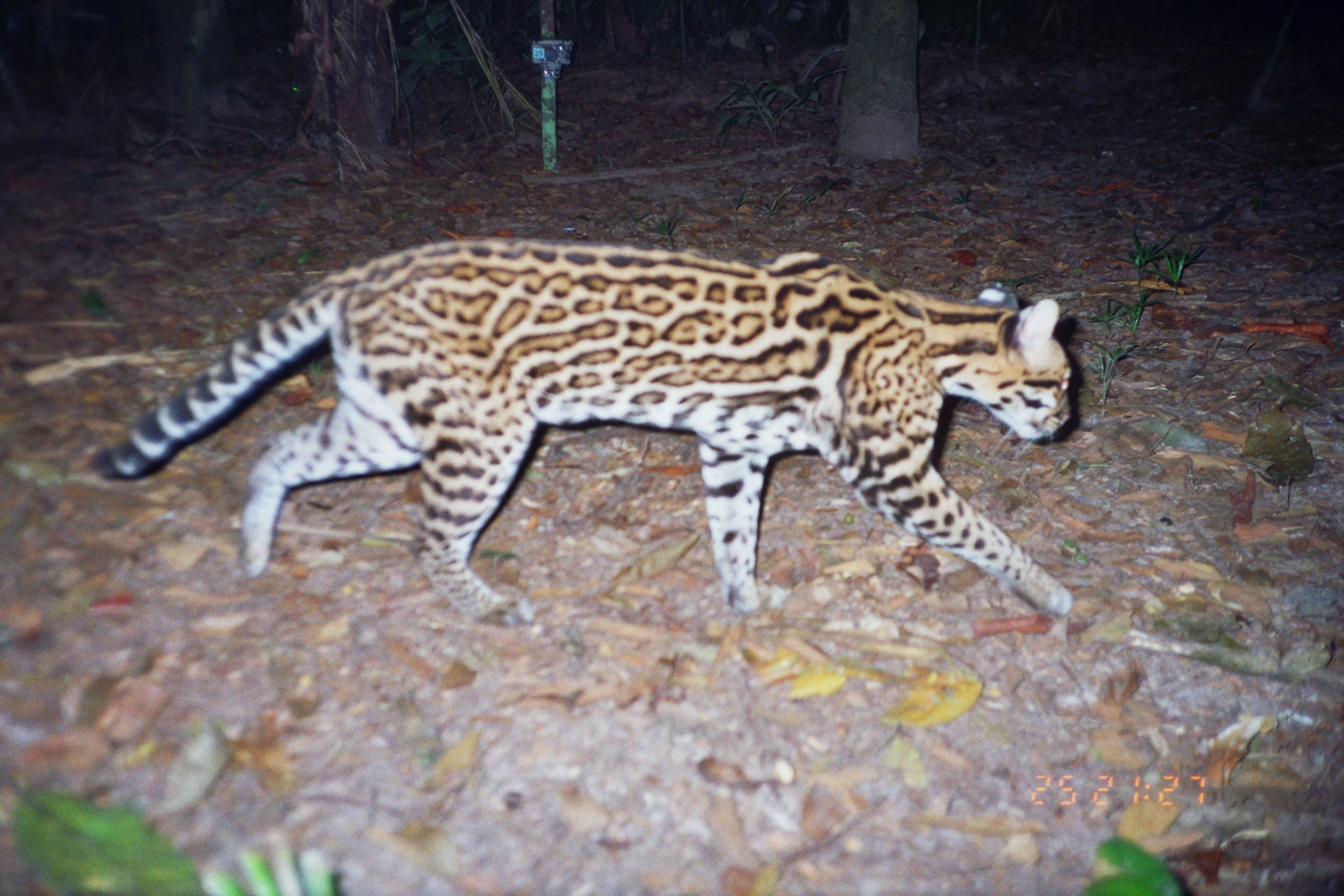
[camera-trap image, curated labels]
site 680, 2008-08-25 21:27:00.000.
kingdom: Animalia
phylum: Chordata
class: Mammalia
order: Carnivora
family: Felidae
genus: Leopardus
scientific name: Leopardus pardalis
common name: ocelot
Leopardus pardalis (ocelot).